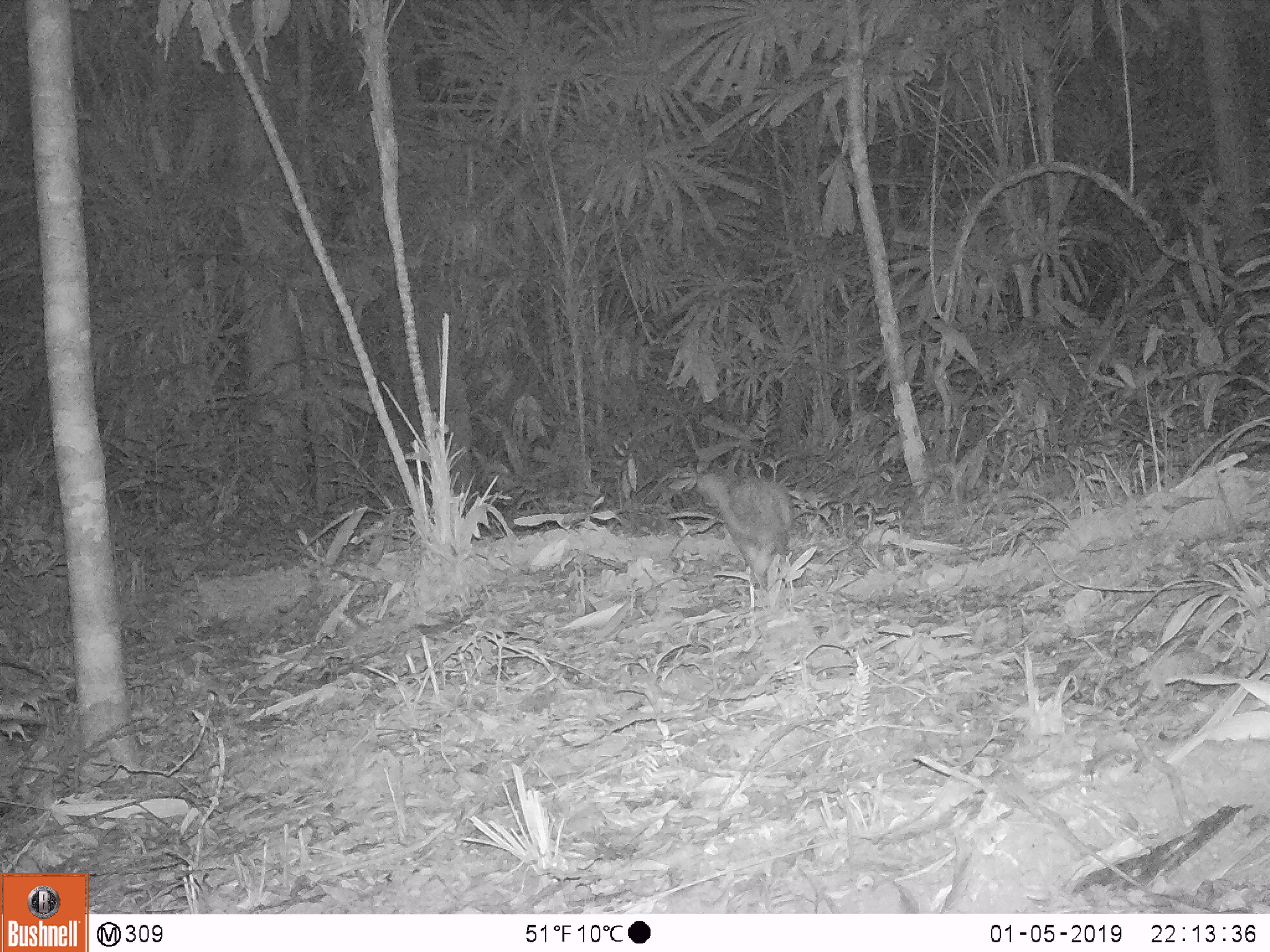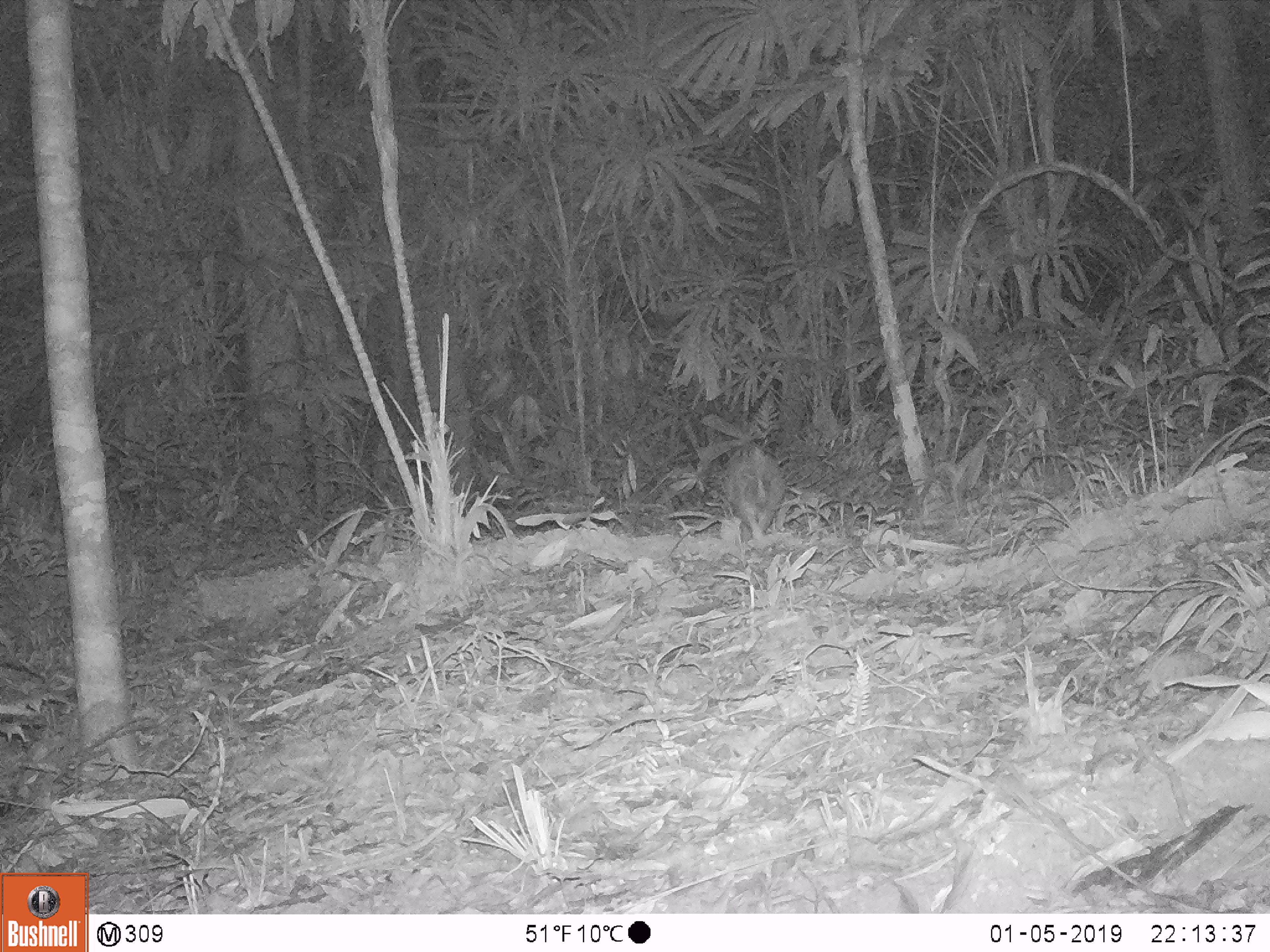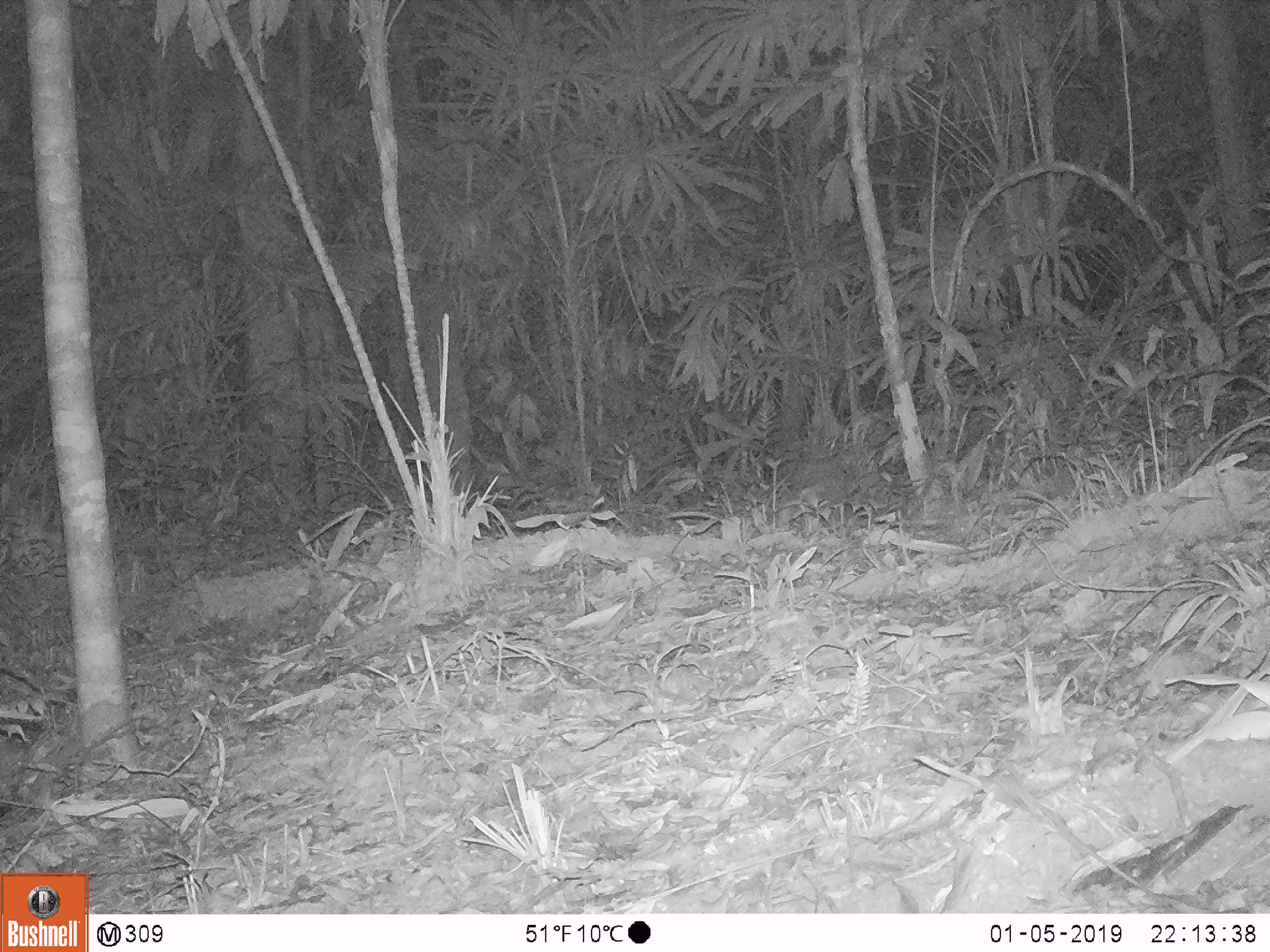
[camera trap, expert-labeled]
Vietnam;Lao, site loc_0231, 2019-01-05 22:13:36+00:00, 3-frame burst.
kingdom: Animalia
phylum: Chordata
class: Mammalia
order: Rodentia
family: Hystricidae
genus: Atherurus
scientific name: Atherurus macrourus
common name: asiatic brush-tailed porcupine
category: asiatic brush tailed porcupine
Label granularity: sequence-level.